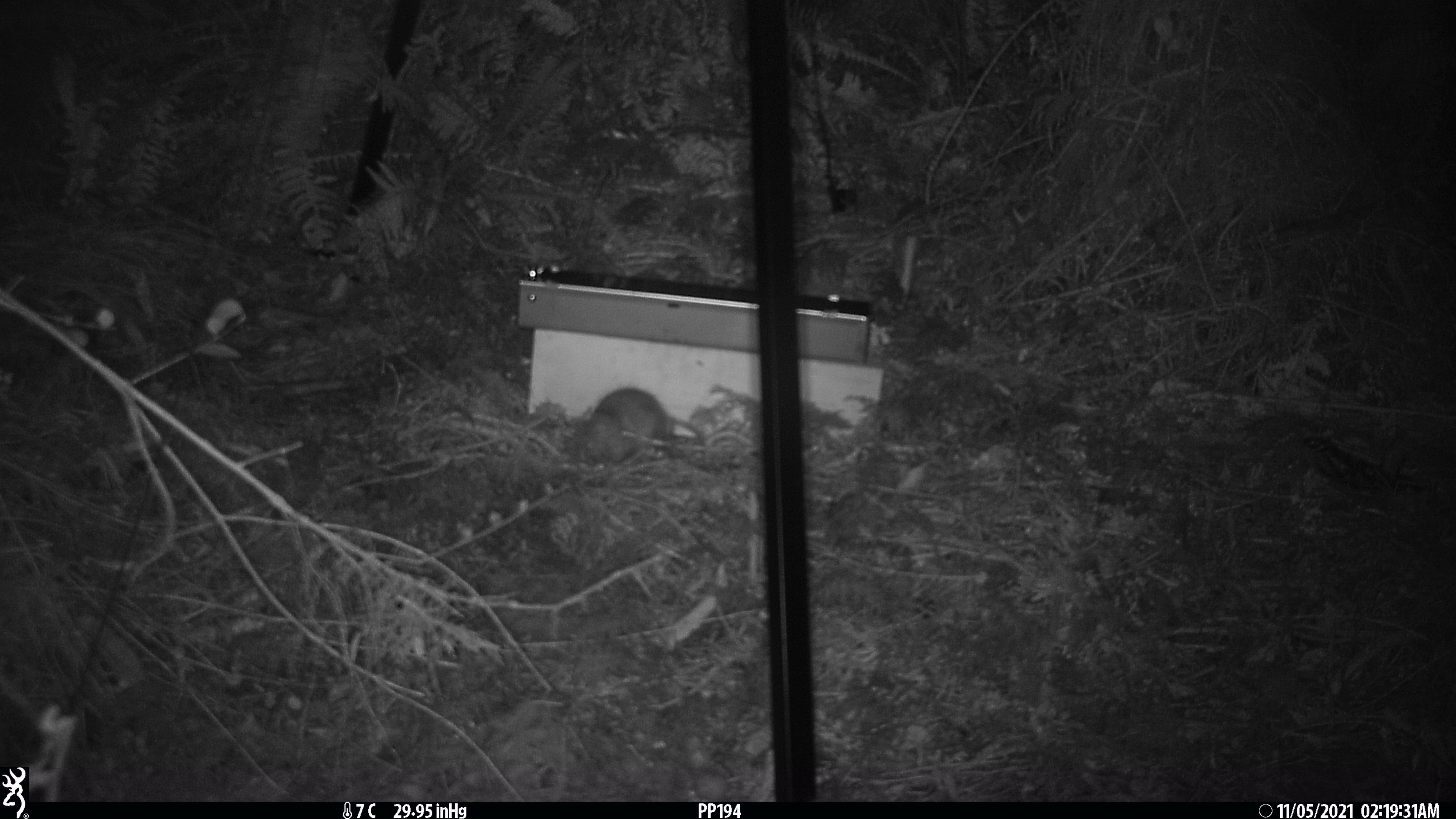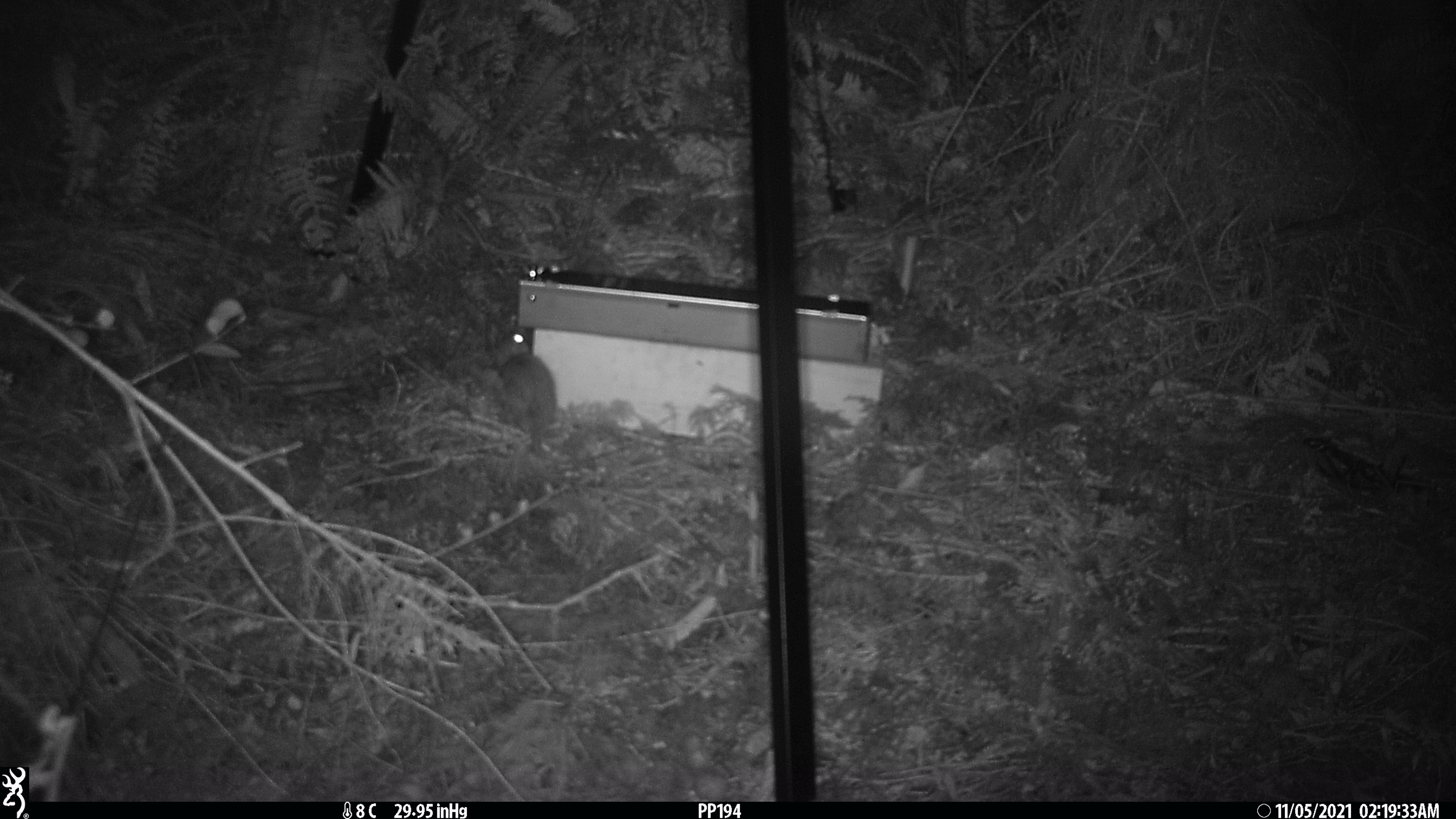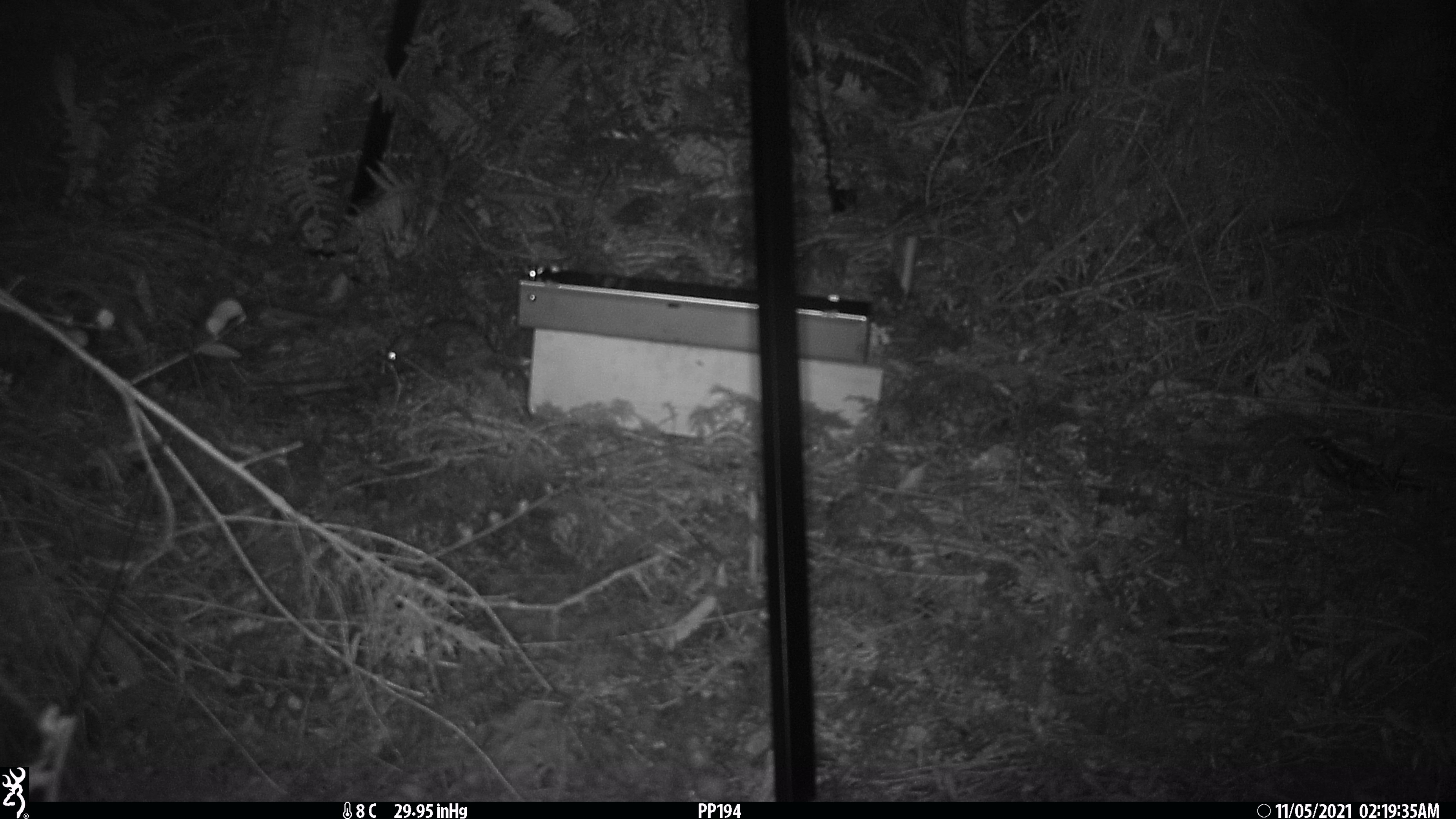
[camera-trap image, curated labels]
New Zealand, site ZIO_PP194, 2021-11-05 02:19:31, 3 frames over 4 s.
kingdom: Animalia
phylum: Chordata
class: Mammalia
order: Rodentia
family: Muridae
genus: Rattus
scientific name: Rattus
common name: rat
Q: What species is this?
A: Rat (Rattus).